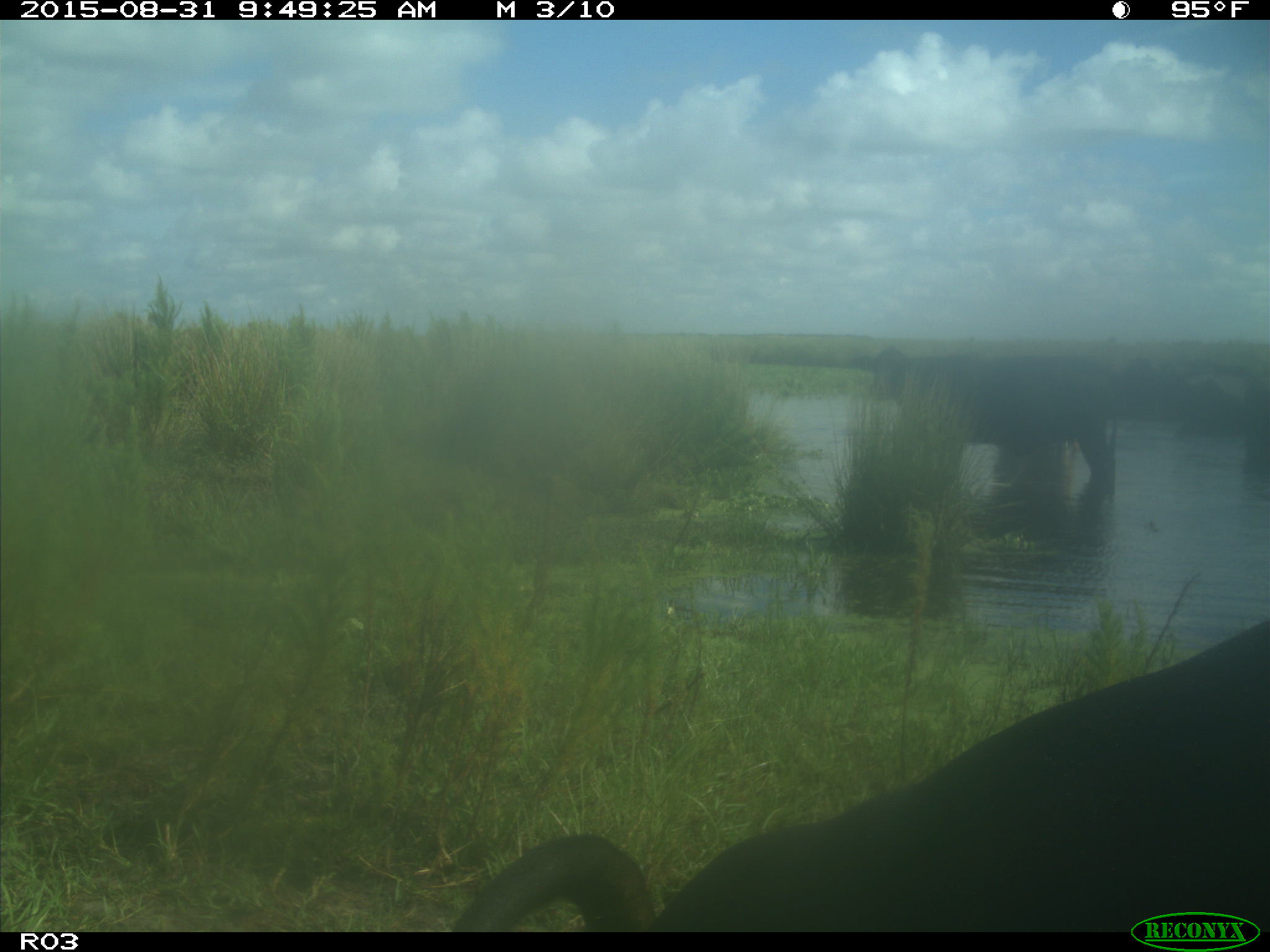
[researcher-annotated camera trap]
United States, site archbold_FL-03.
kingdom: Animalia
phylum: Chordata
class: Mammalia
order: Artiodactyla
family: Bovidae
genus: Bos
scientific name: Bos taurus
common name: domestic cow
Bos taurus (domestic cow).